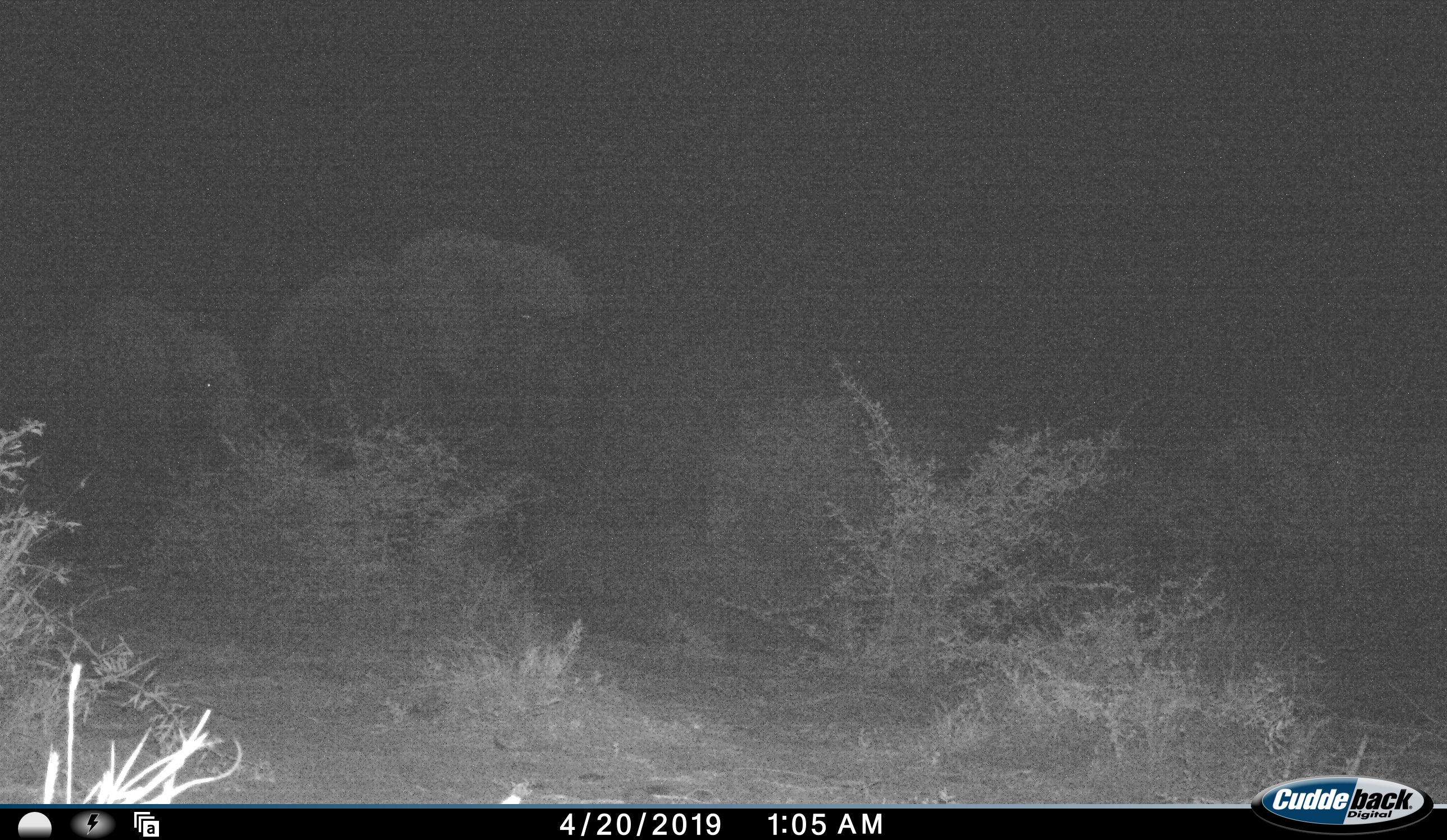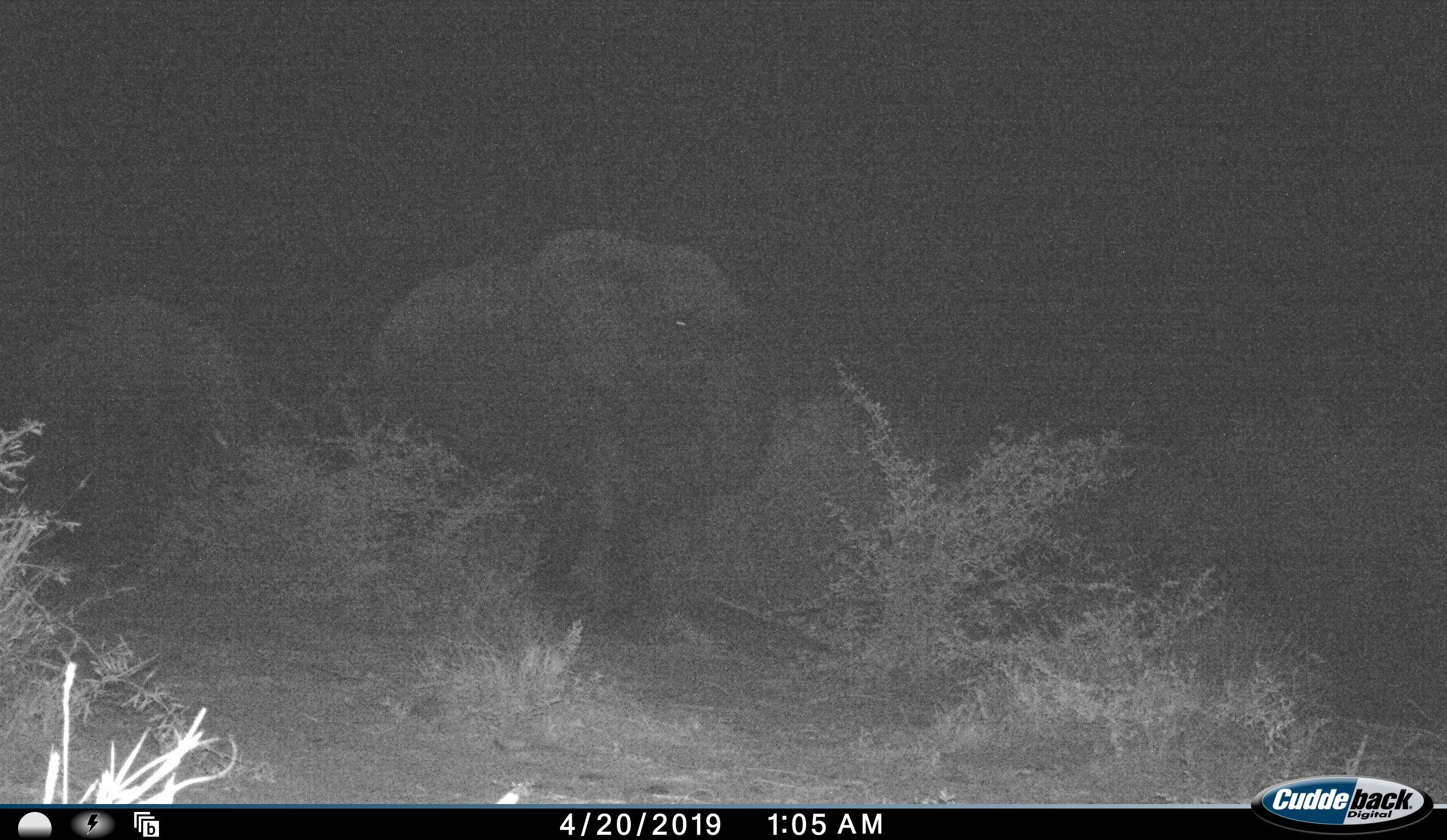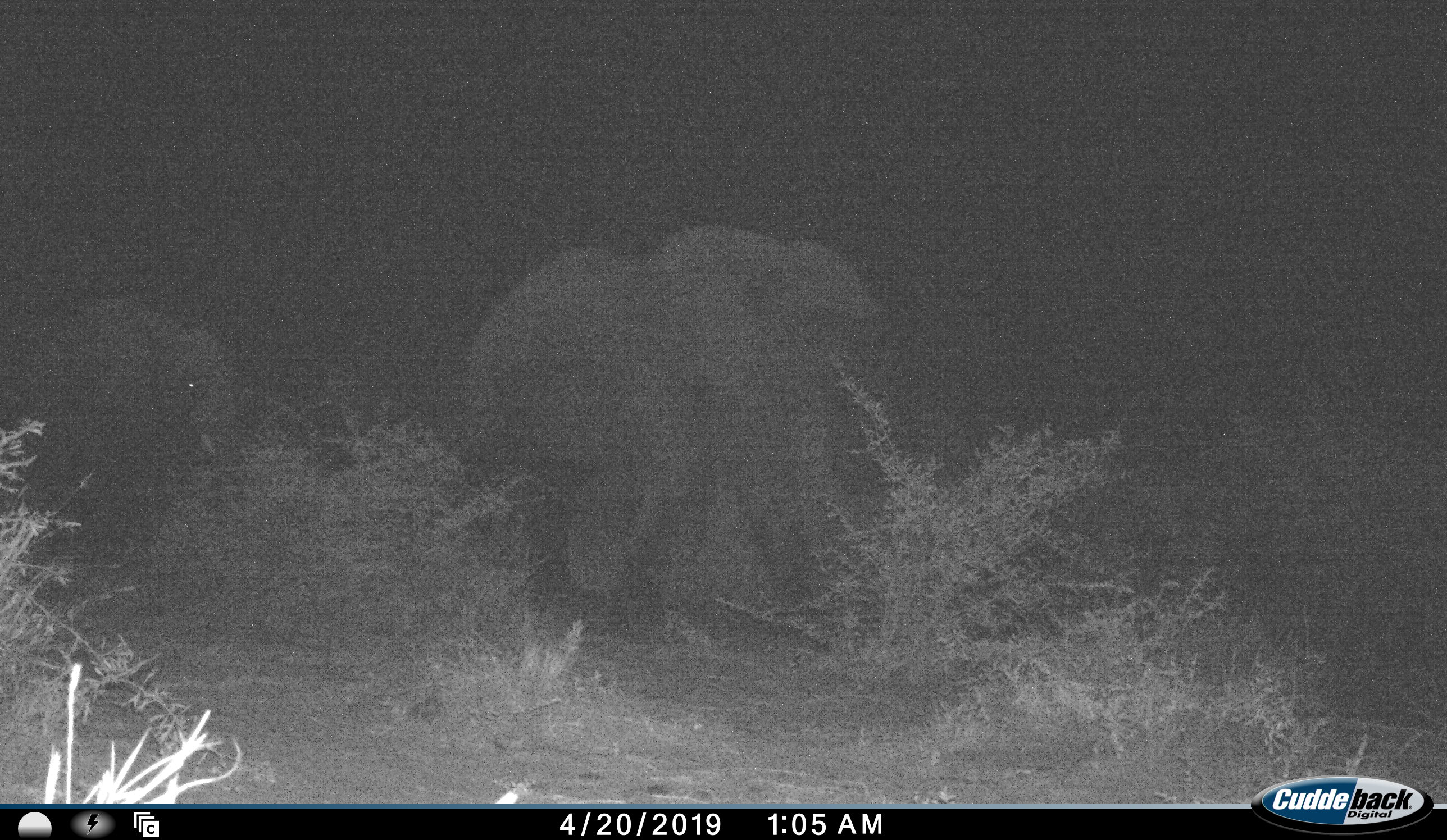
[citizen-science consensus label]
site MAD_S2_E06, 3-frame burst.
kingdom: Animalia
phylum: Chordata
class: Mammalia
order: Proboscidea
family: Elephantidae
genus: Loxodonta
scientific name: Loxodonta africana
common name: african bush elephant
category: elephant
Elephant (african bush elephant) (Loxodonta africana), count 2. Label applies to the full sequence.